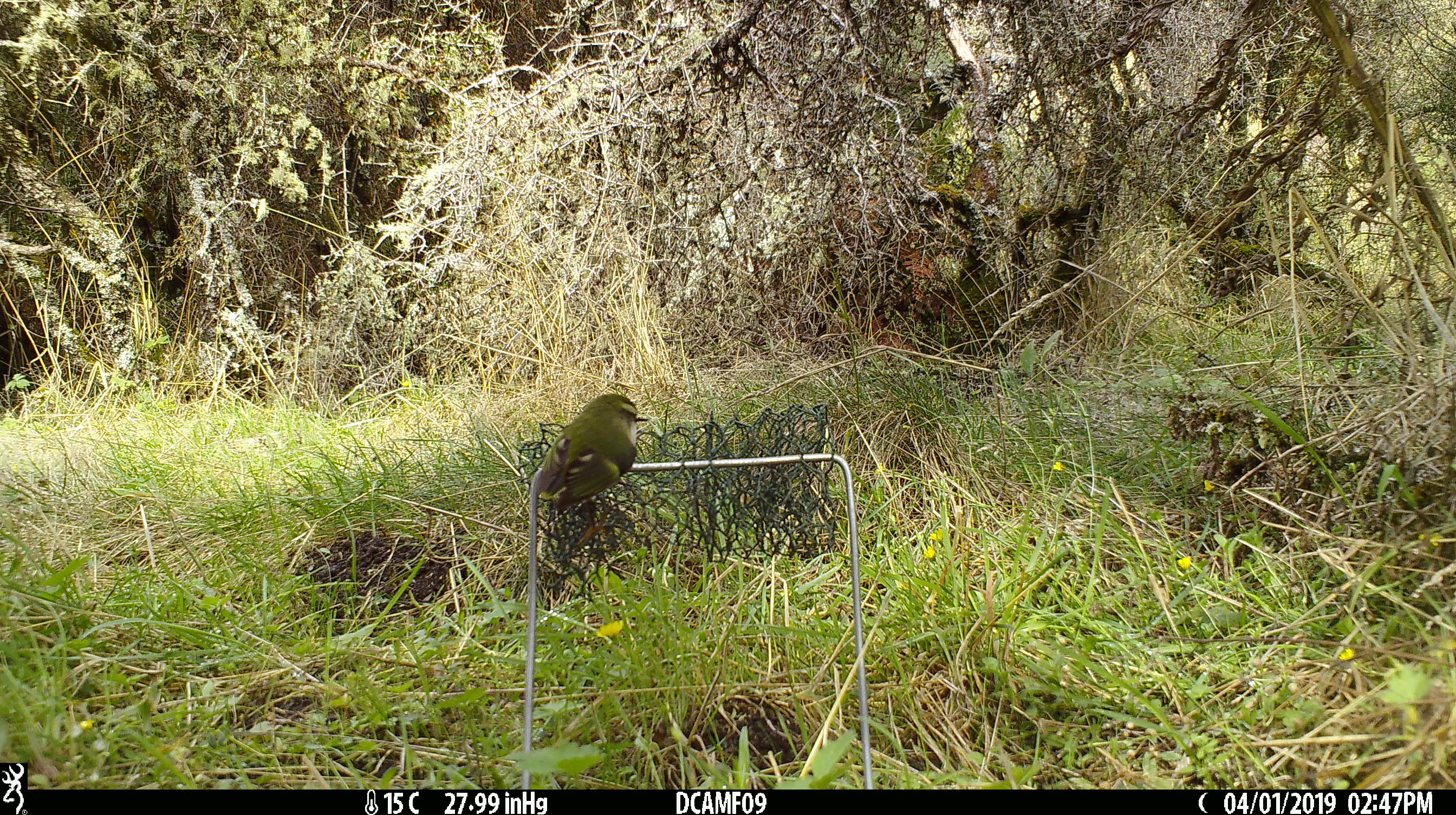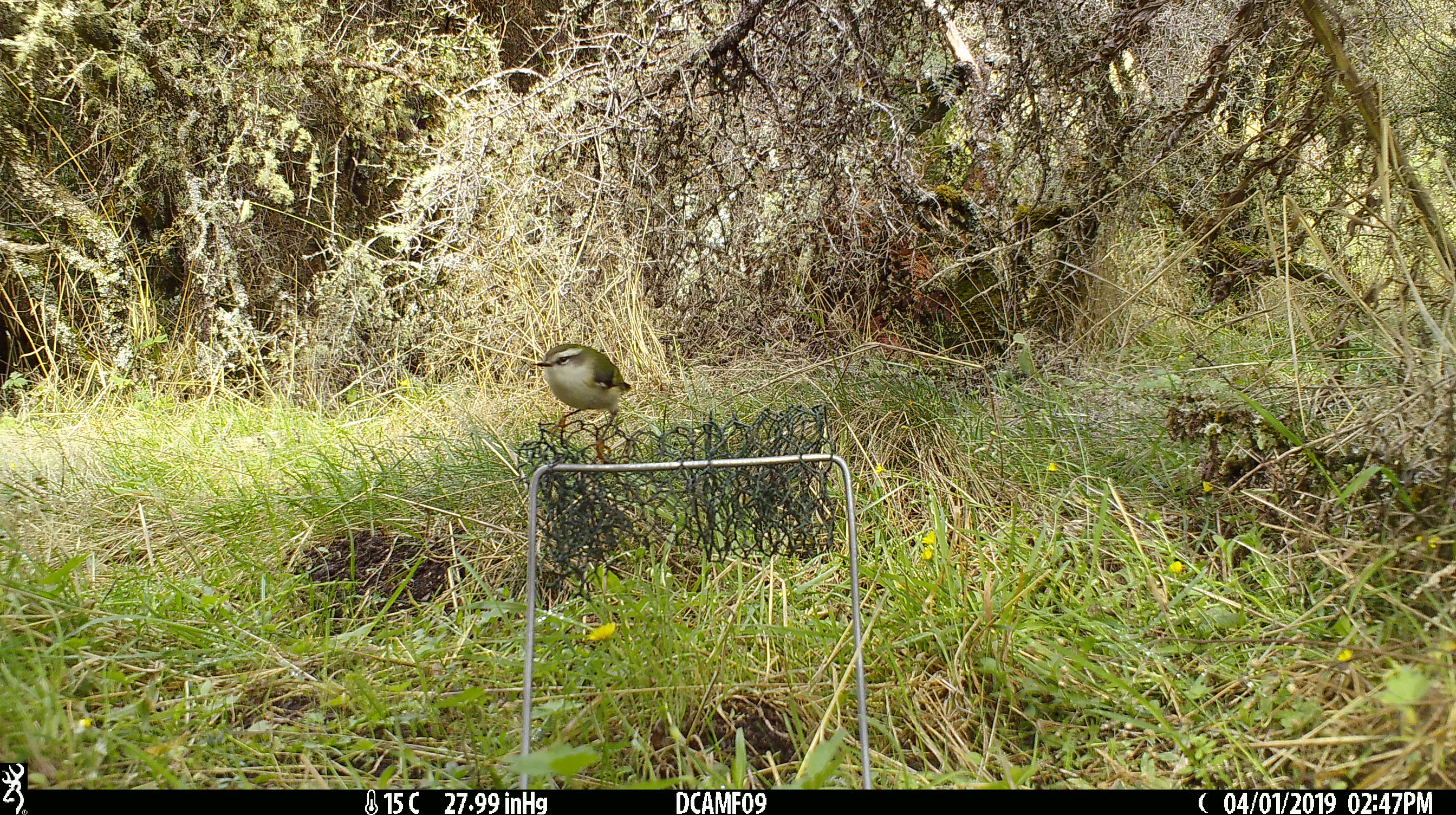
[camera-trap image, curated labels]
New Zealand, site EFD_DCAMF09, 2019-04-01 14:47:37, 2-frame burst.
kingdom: Animalia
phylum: Chordata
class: Aves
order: Passeriformes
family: Acanthisittidae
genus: Acanthisitta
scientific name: Acanthisitta chloris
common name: rifleman